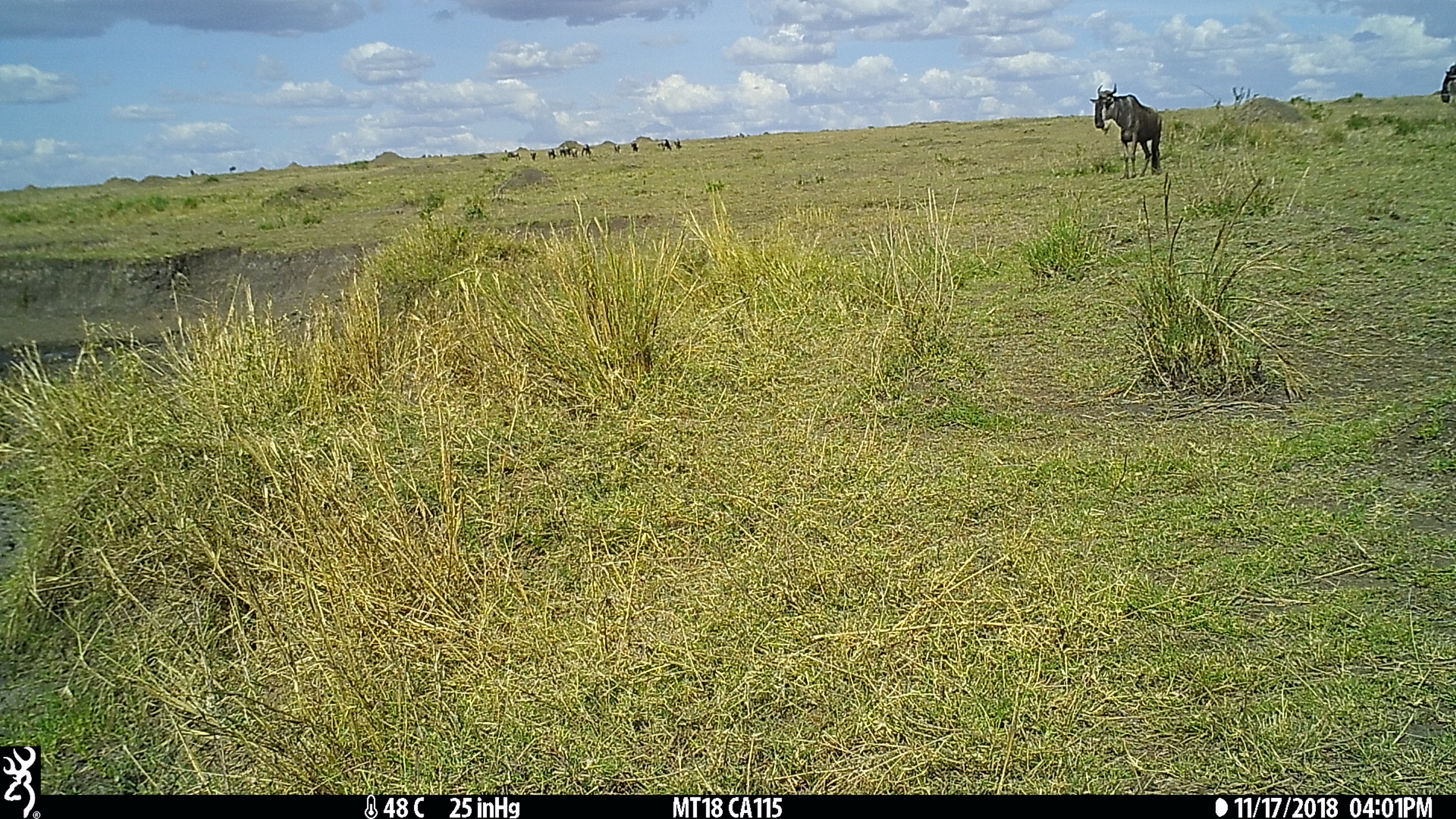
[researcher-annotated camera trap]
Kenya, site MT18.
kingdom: Animalia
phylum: Chordata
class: Mammalia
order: Artiodactyla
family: Bovidae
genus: Connochaetes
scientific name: Connochaetes taurinus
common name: blue wildebeest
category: wildebeest